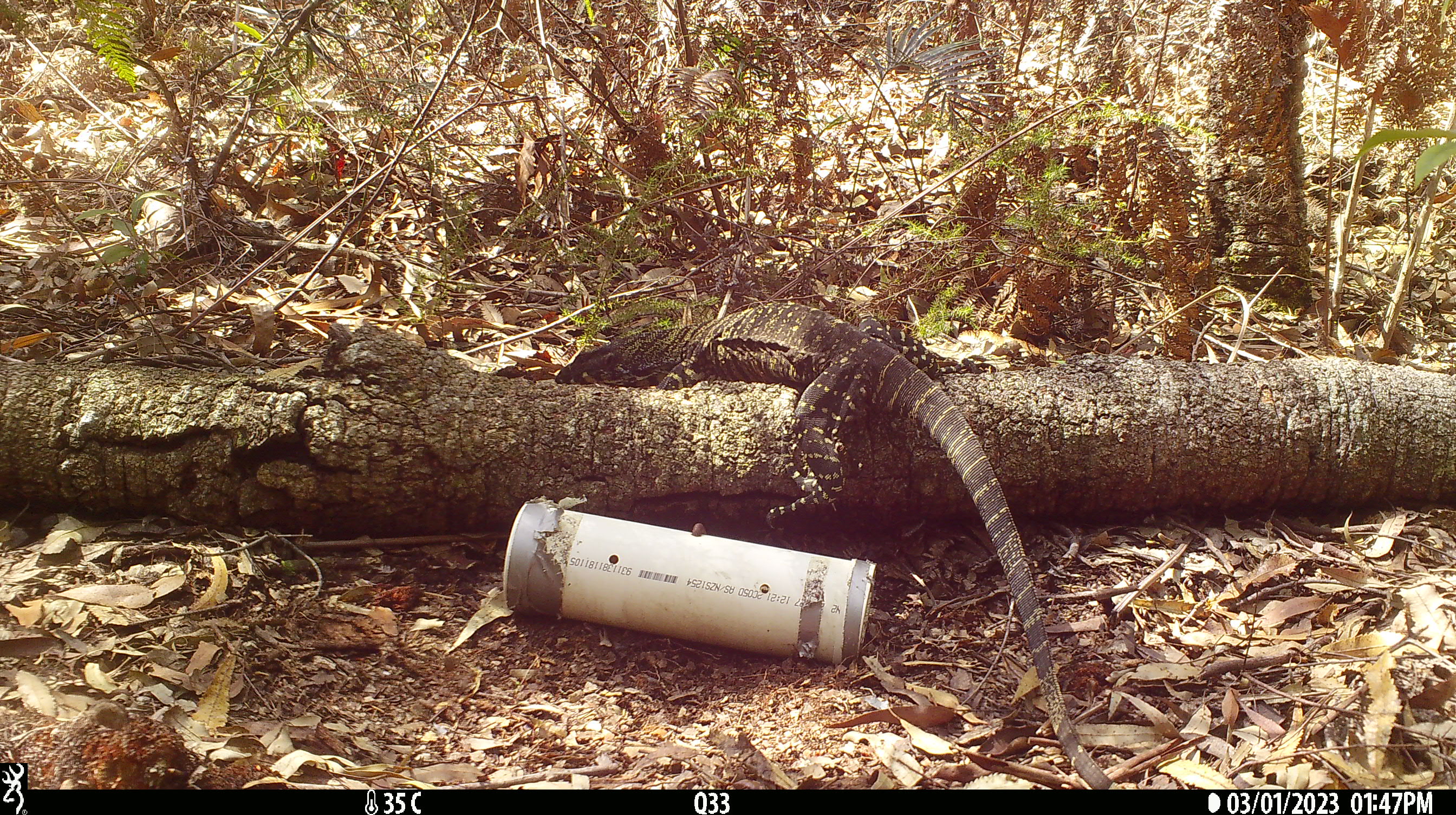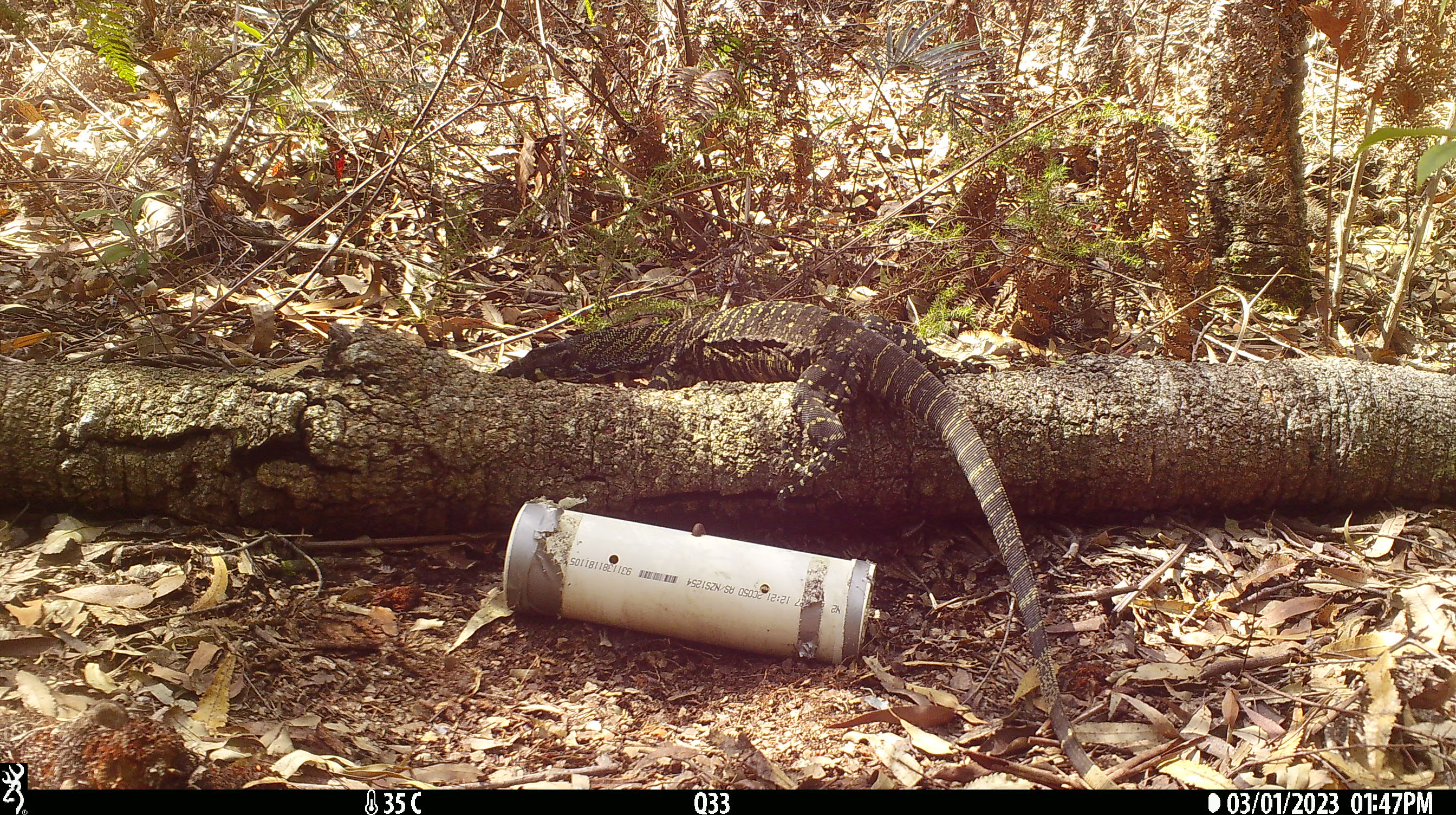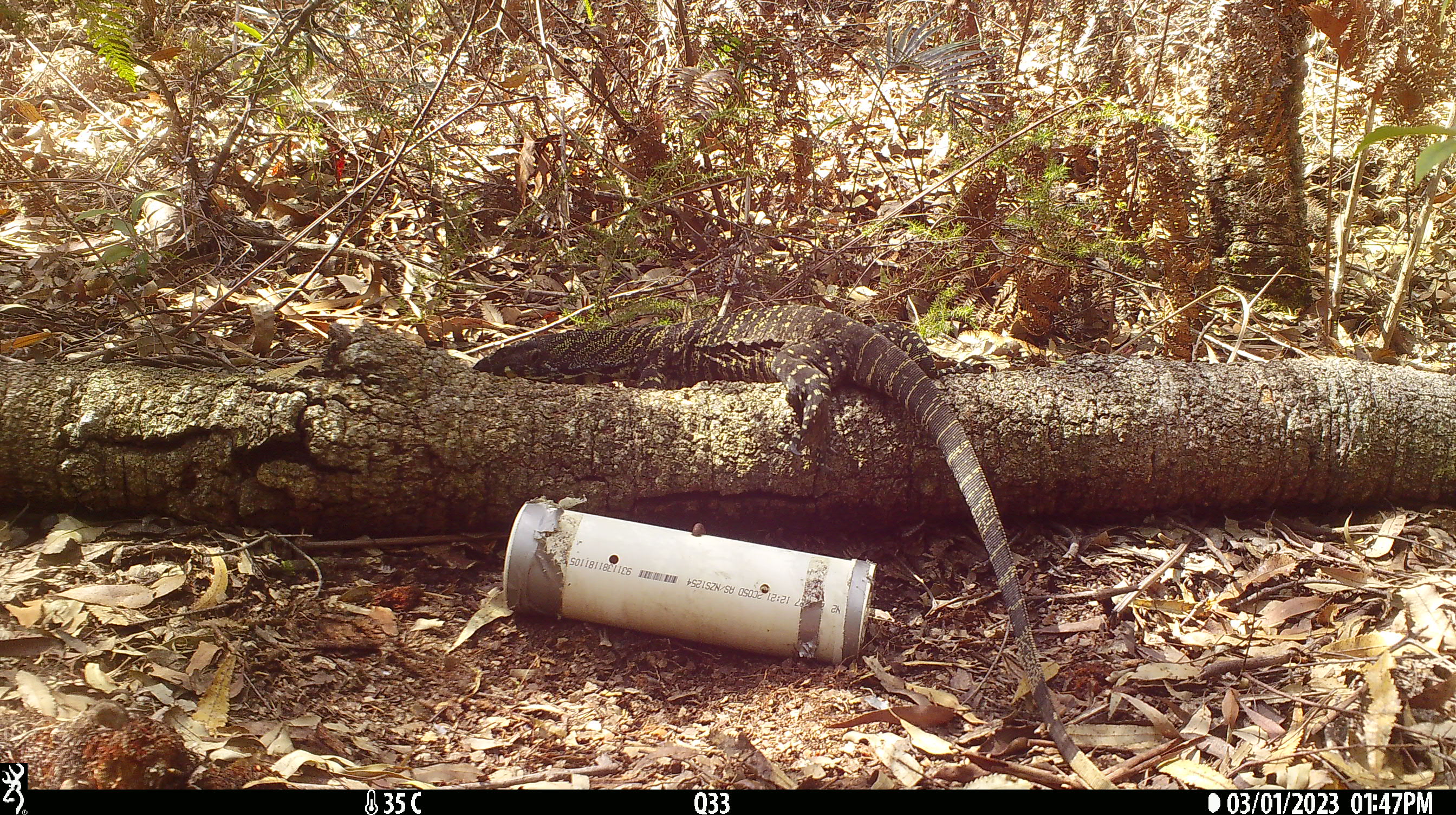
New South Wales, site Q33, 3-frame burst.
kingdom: Animalia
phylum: Chordata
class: Reptilia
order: Squamata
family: Varanidae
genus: Varanus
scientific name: Varanus varius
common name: lace monitor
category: goanna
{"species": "goanna (lace monitor) (Varanus varius)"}